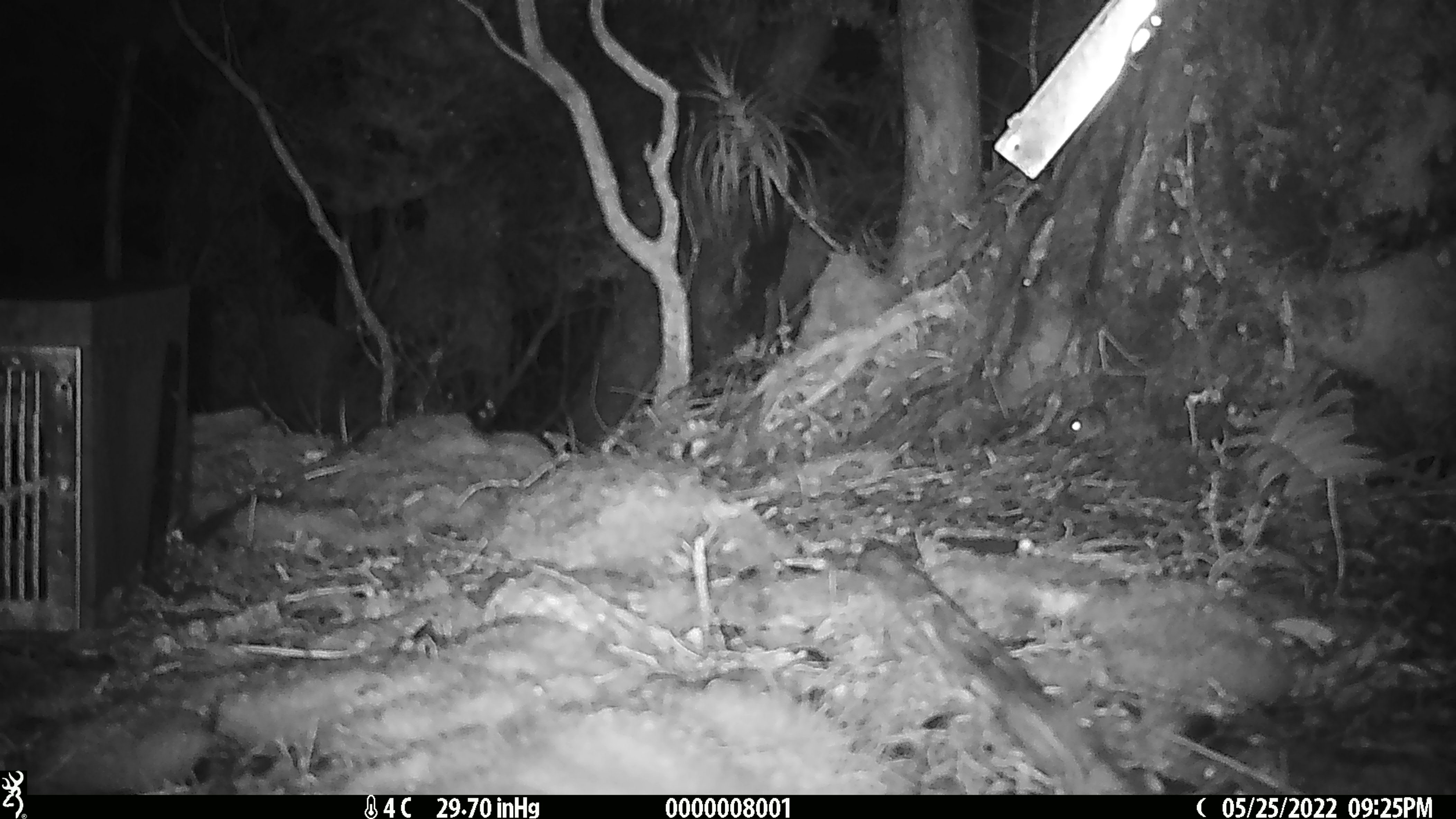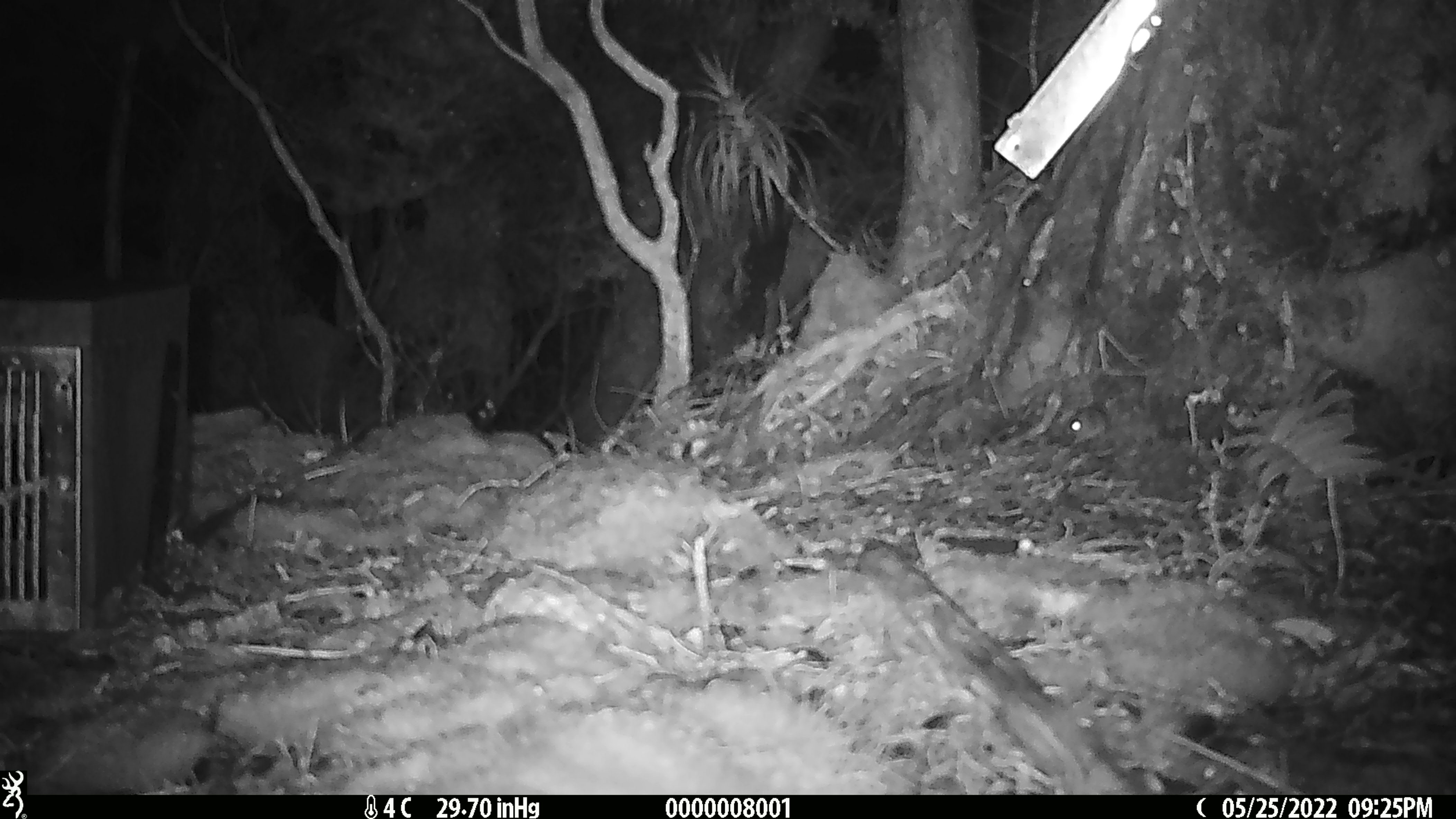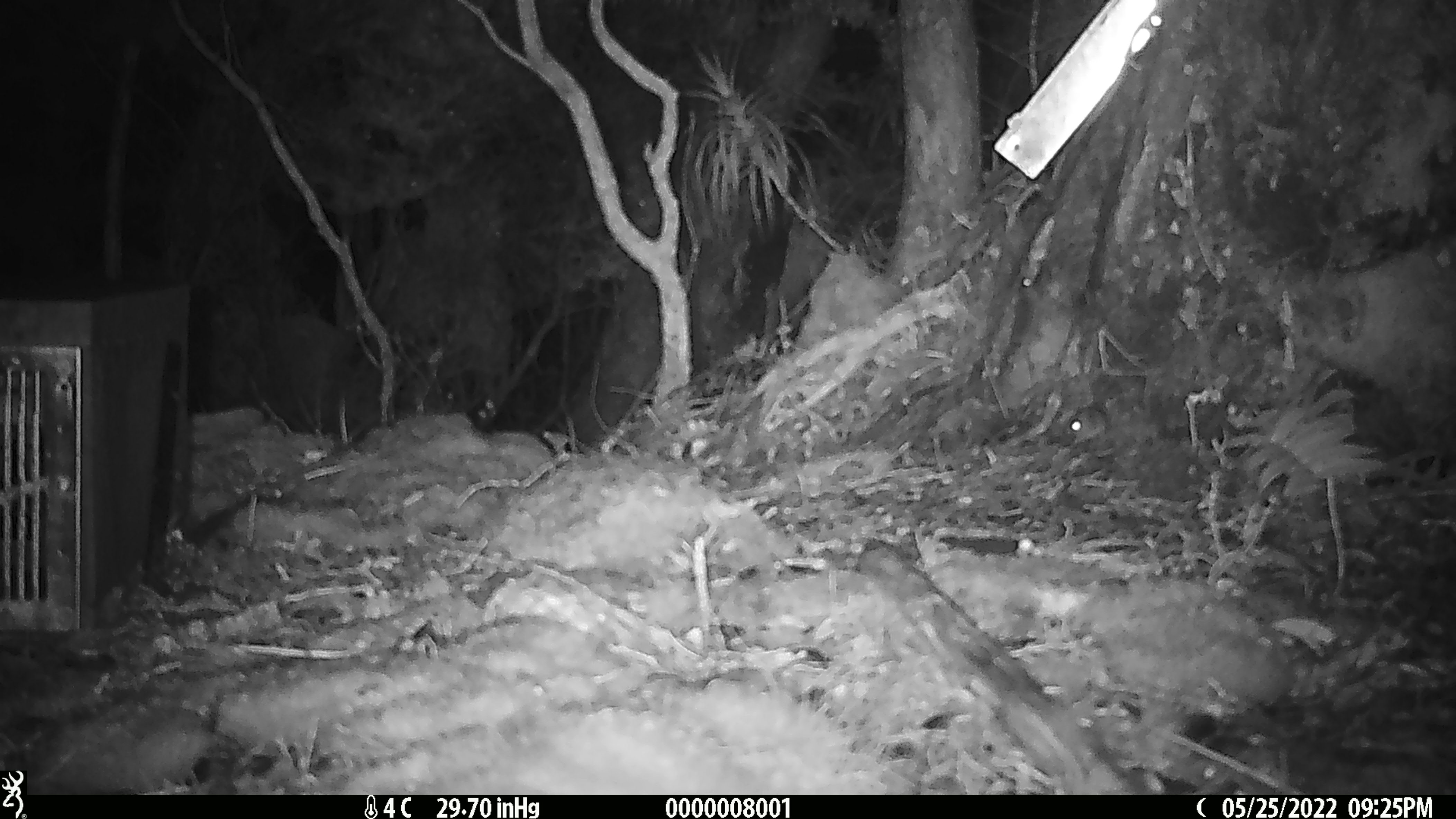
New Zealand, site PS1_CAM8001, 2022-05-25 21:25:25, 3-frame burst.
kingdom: Animalia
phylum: Chordata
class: Mammalia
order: Rodentia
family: Muridae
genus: Mus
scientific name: Mus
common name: mouse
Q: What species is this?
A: Mouse (Mus).